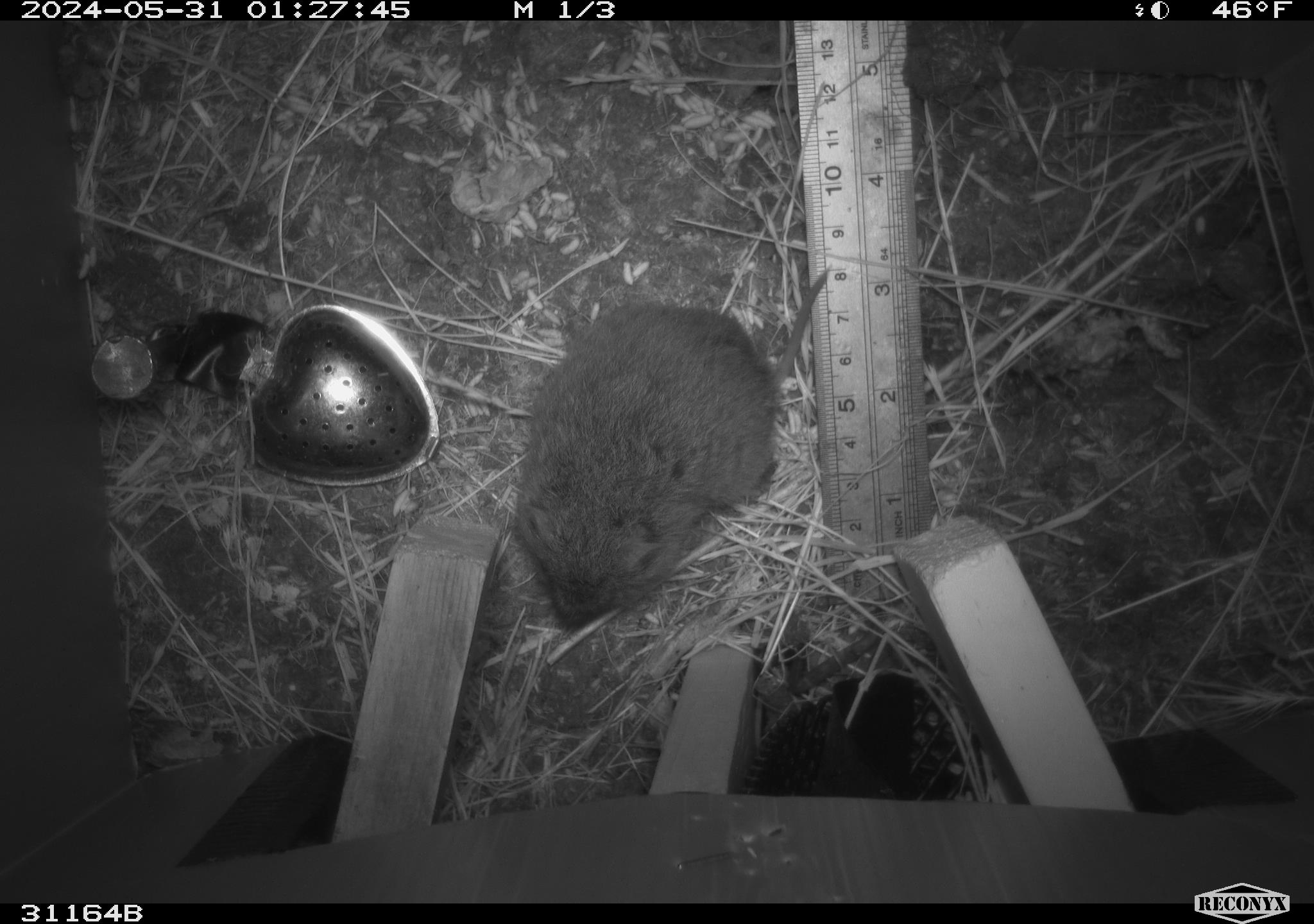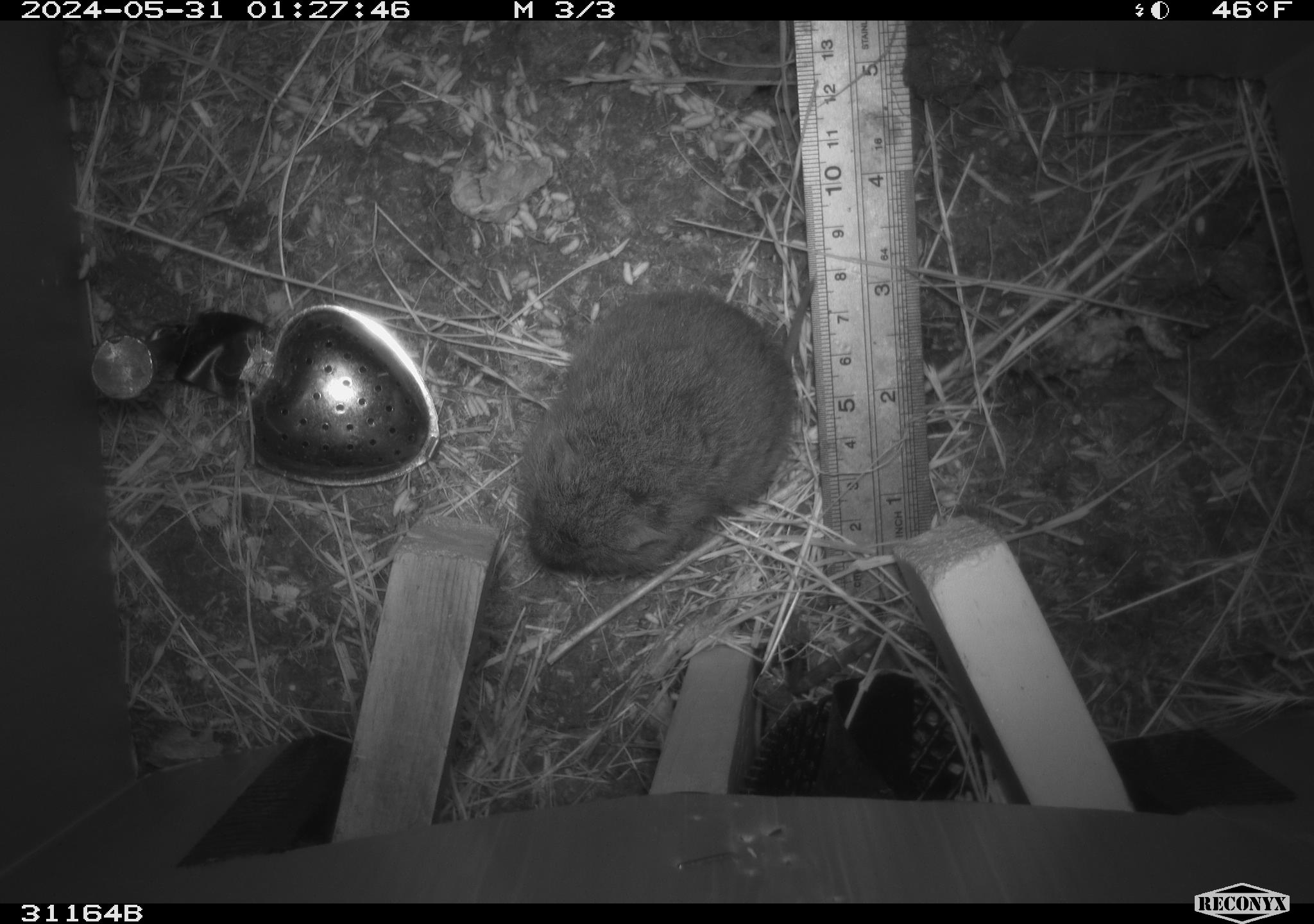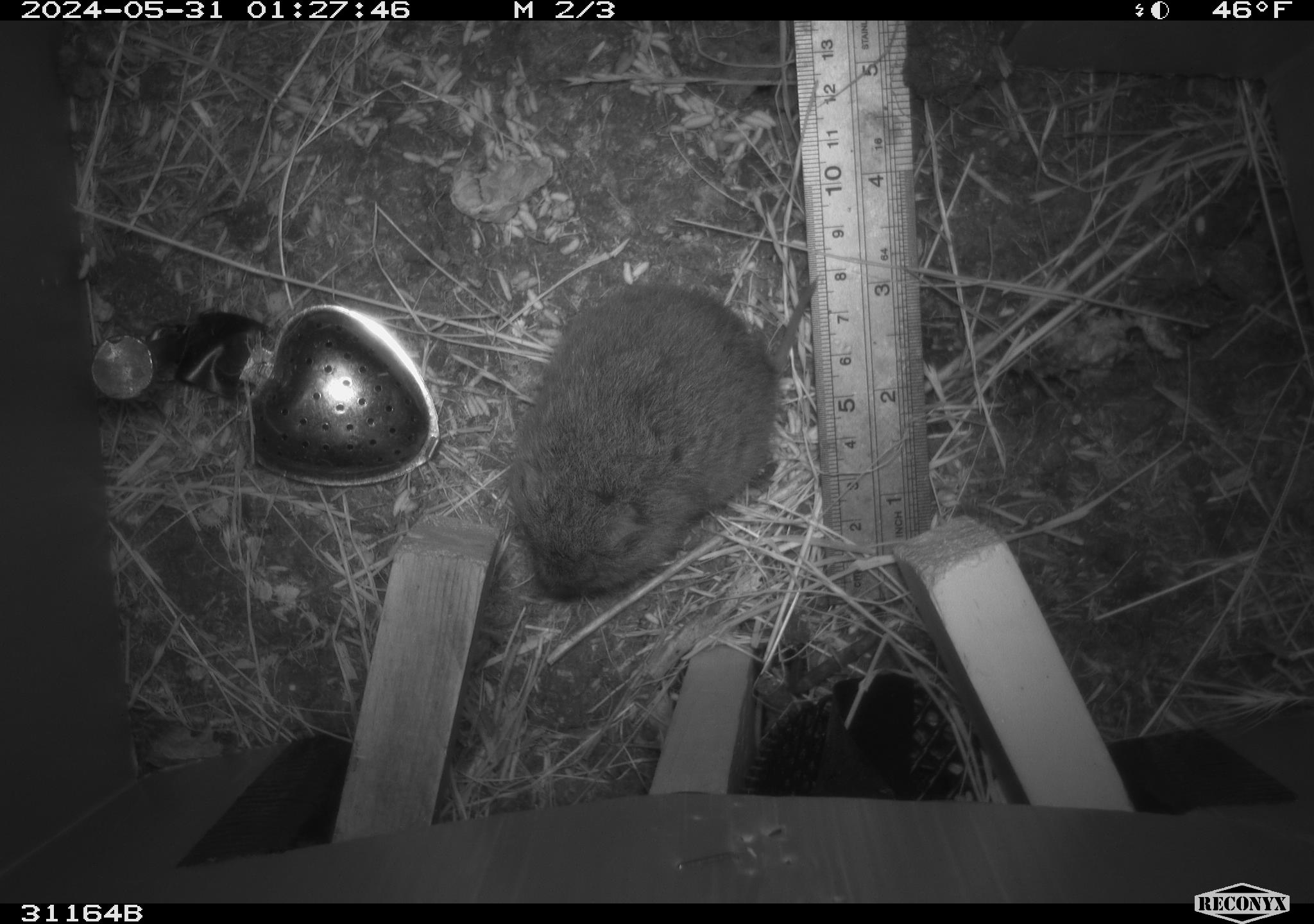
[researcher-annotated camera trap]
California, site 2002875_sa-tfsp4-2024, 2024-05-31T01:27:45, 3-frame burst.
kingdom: Animalia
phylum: Chordata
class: Mammalia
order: Rodentia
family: Cricetidae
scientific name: Arvicolinae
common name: voles, lemmings, and muskrats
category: arvicolinae subfamily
Arvicolinae subfamily (voles, lemmings, and muskrats) (Arvicolinae).